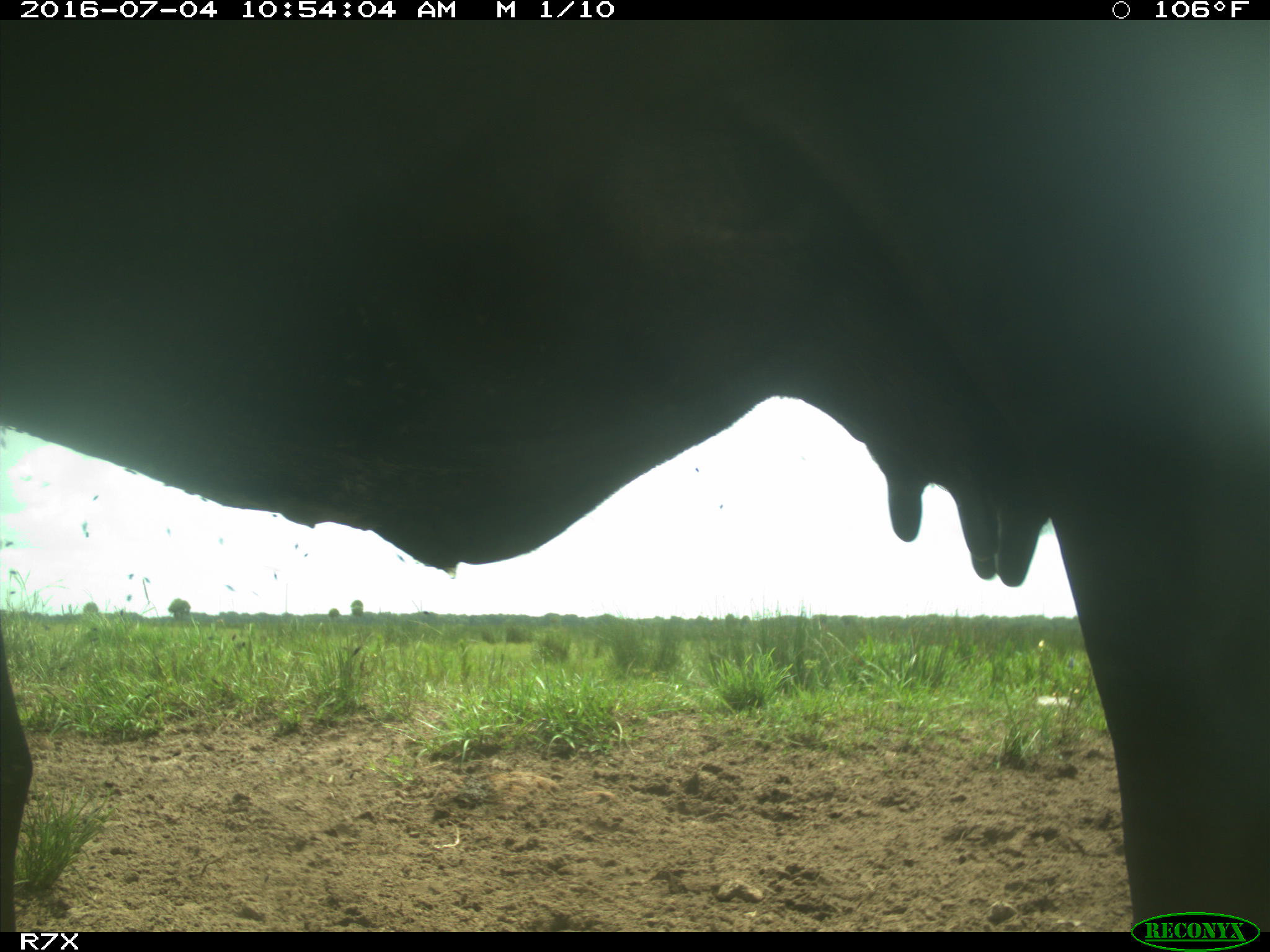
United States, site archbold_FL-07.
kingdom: Animalia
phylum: Chordata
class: Mammalia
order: Artiodactyla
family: Bovidae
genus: Bos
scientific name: Bos taurus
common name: domestic cow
Bos taurus (domestic cow).